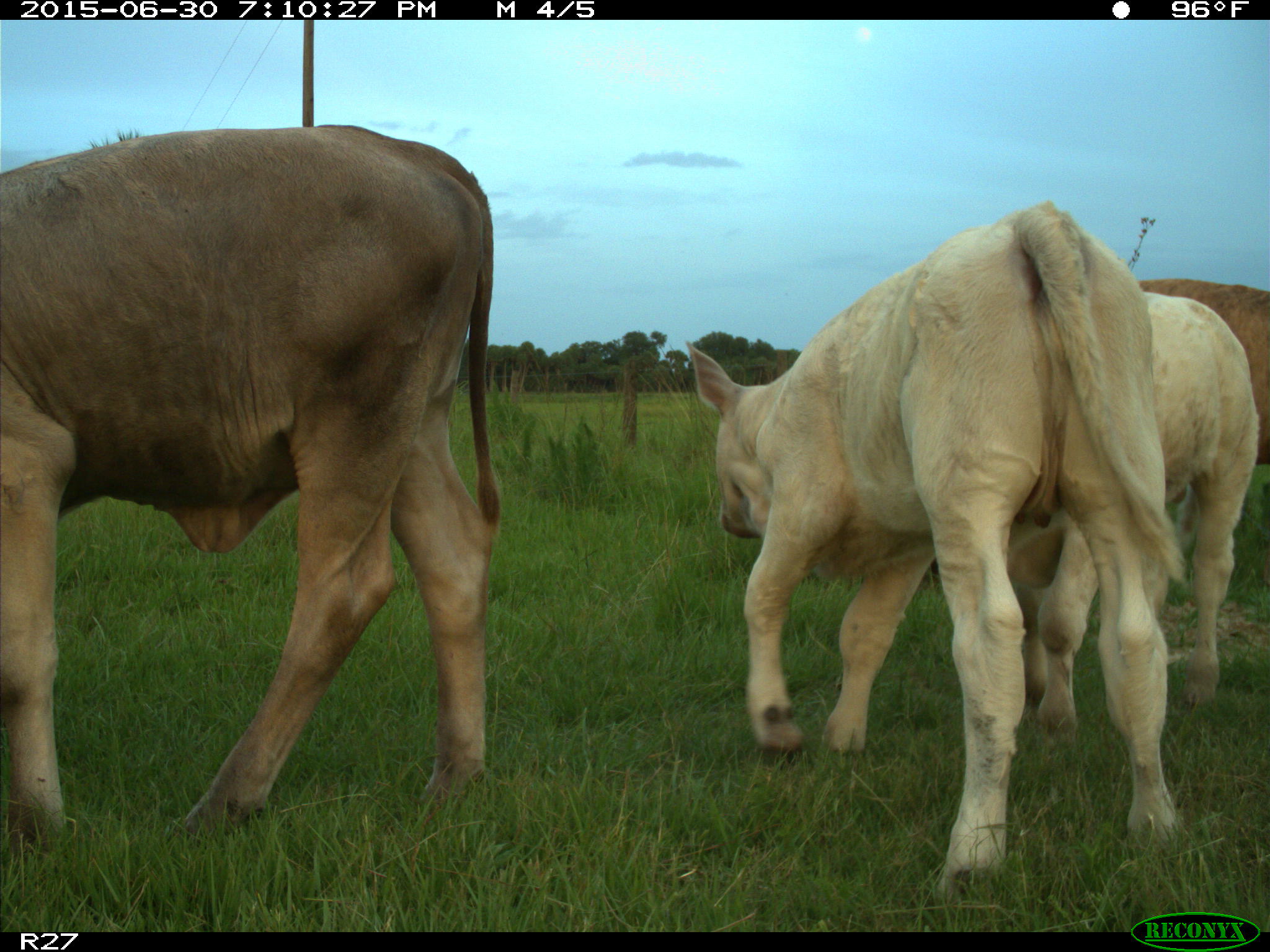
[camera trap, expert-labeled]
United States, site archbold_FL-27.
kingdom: Animalia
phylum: Chordata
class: Mammalia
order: Artiodactyla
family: Bovidae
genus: Bos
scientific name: Bos taurus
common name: domestic cow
Bos taurus (domestic cow).